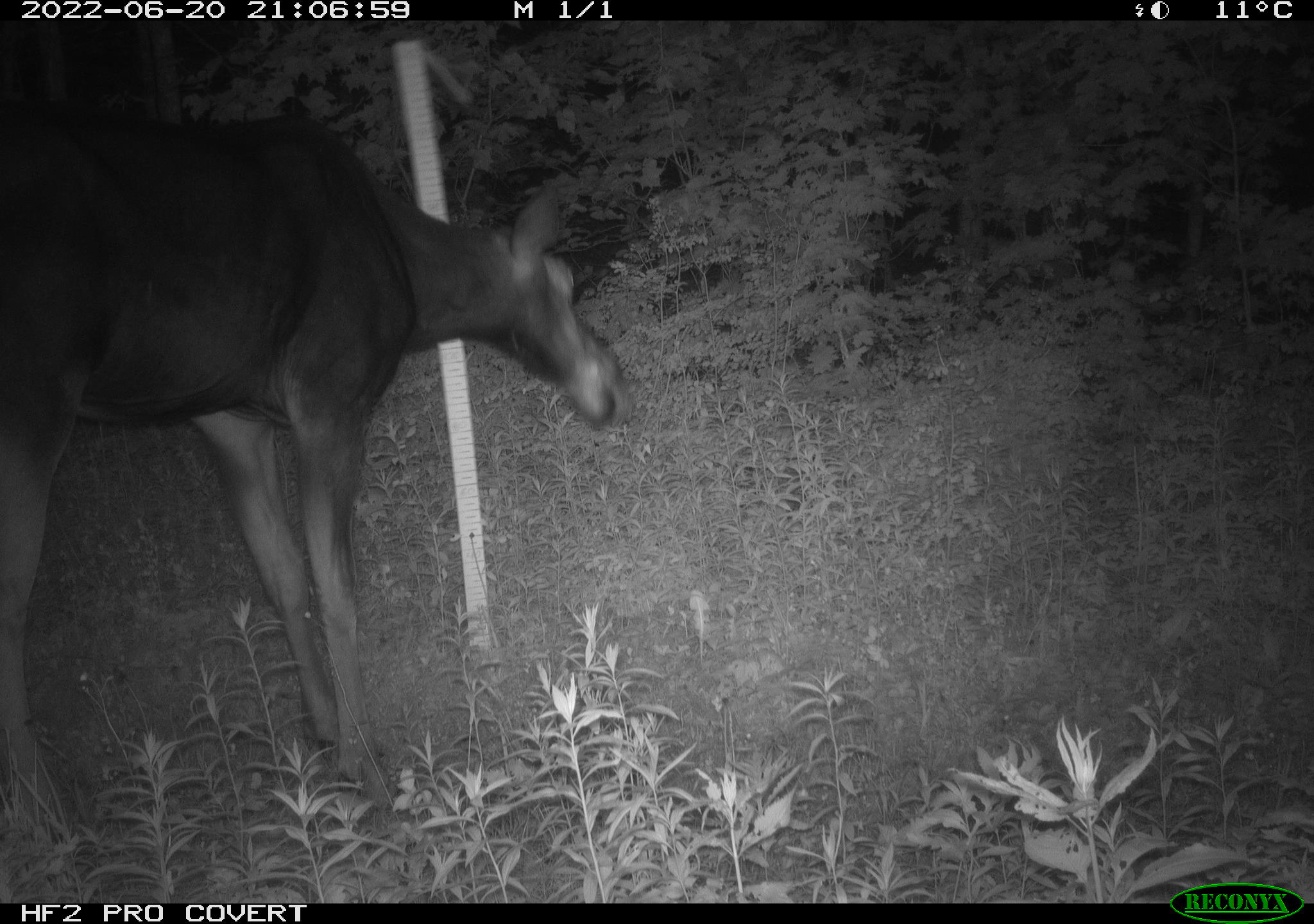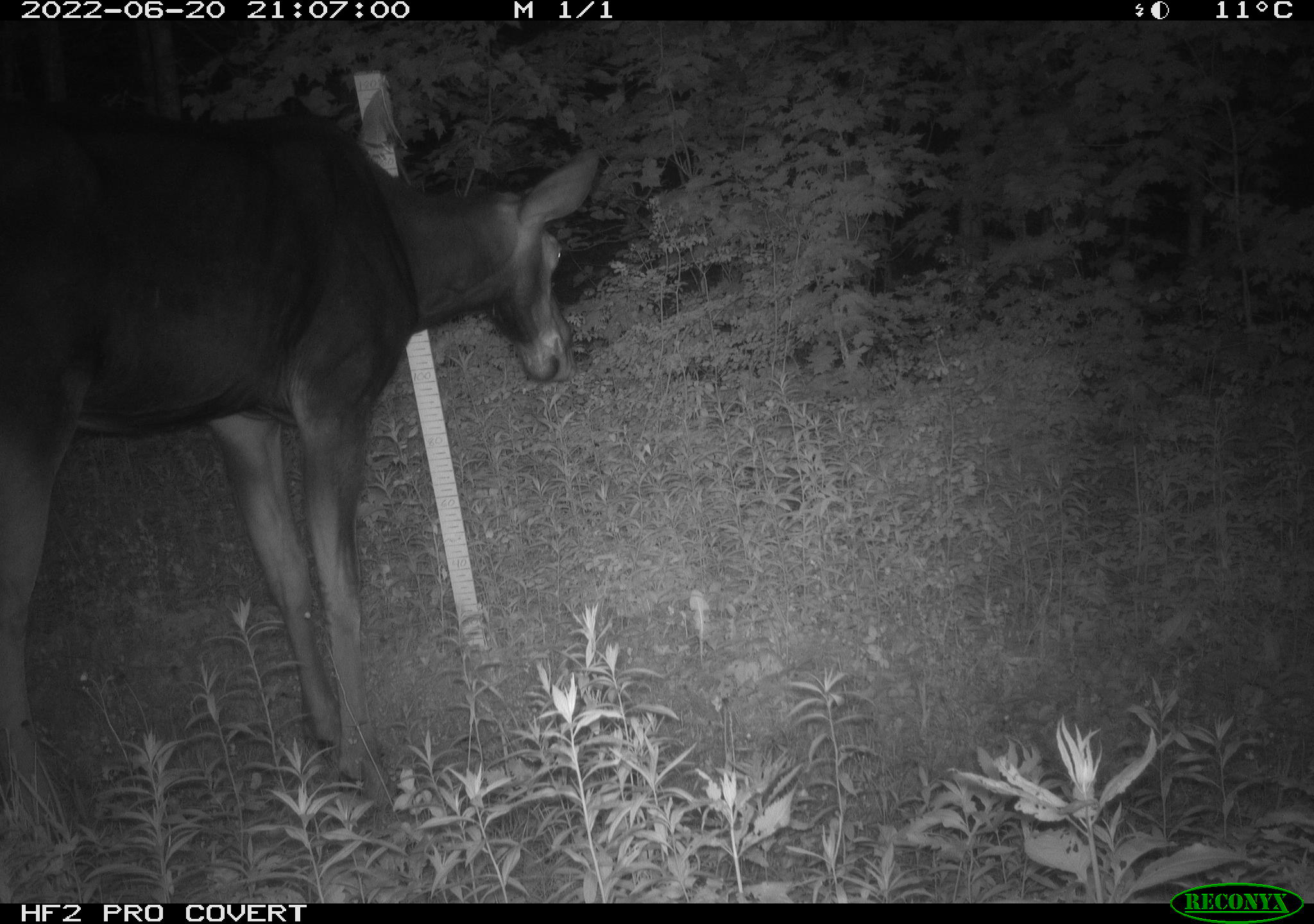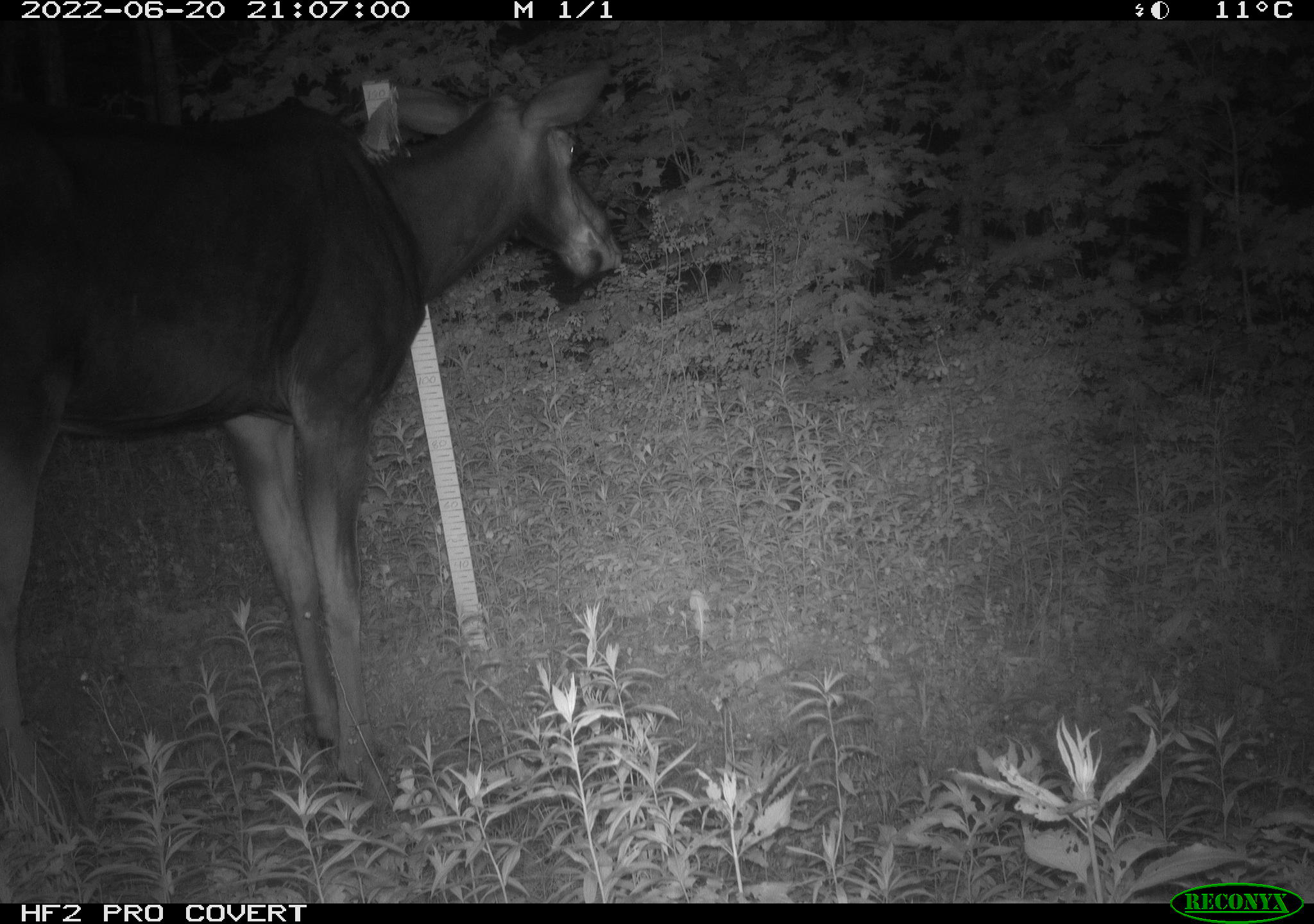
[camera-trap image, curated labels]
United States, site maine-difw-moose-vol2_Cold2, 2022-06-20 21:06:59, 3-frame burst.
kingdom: Animalia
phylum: Chordata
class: Mammalia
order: Artiodactyla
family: Cervidae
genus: Alces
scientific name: Alces alces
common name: moose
Moose (Alces alces).